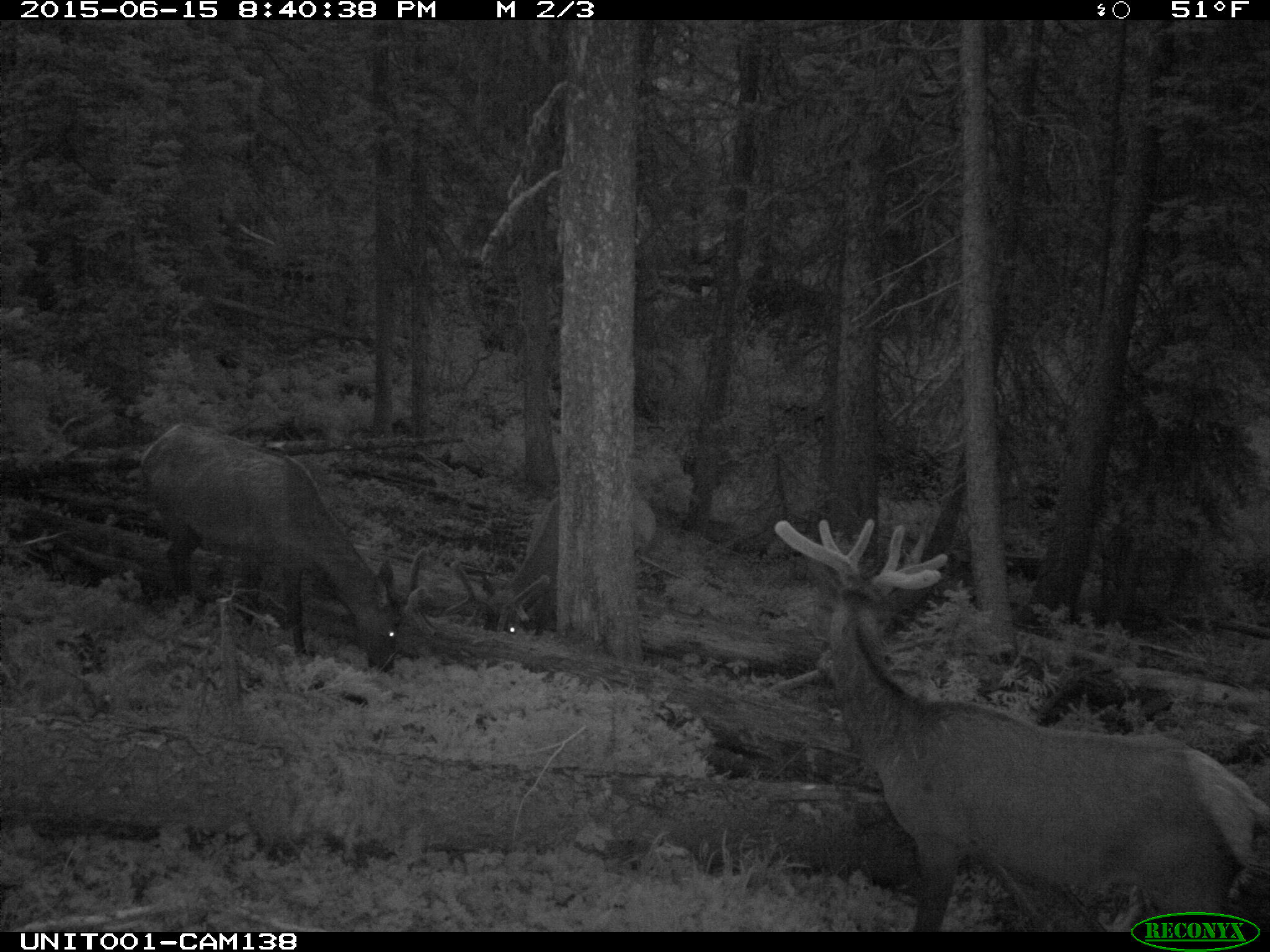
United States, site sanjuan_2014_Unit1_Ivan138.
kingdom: Animalia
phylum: Chordata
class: Mammalia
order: Artiodactyla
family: Cervidae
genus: Cervus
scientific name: Cervus elaphus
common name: red deer